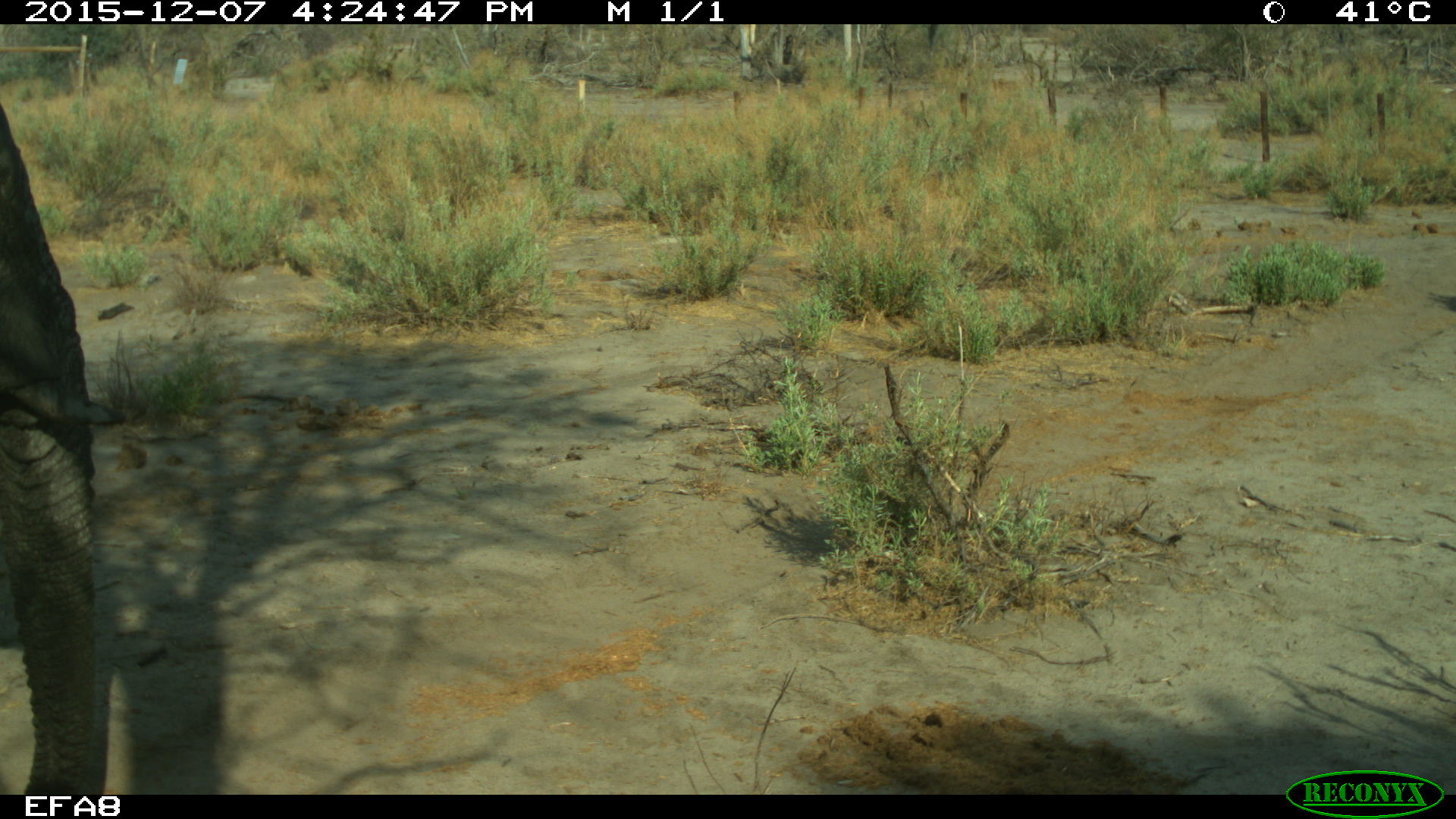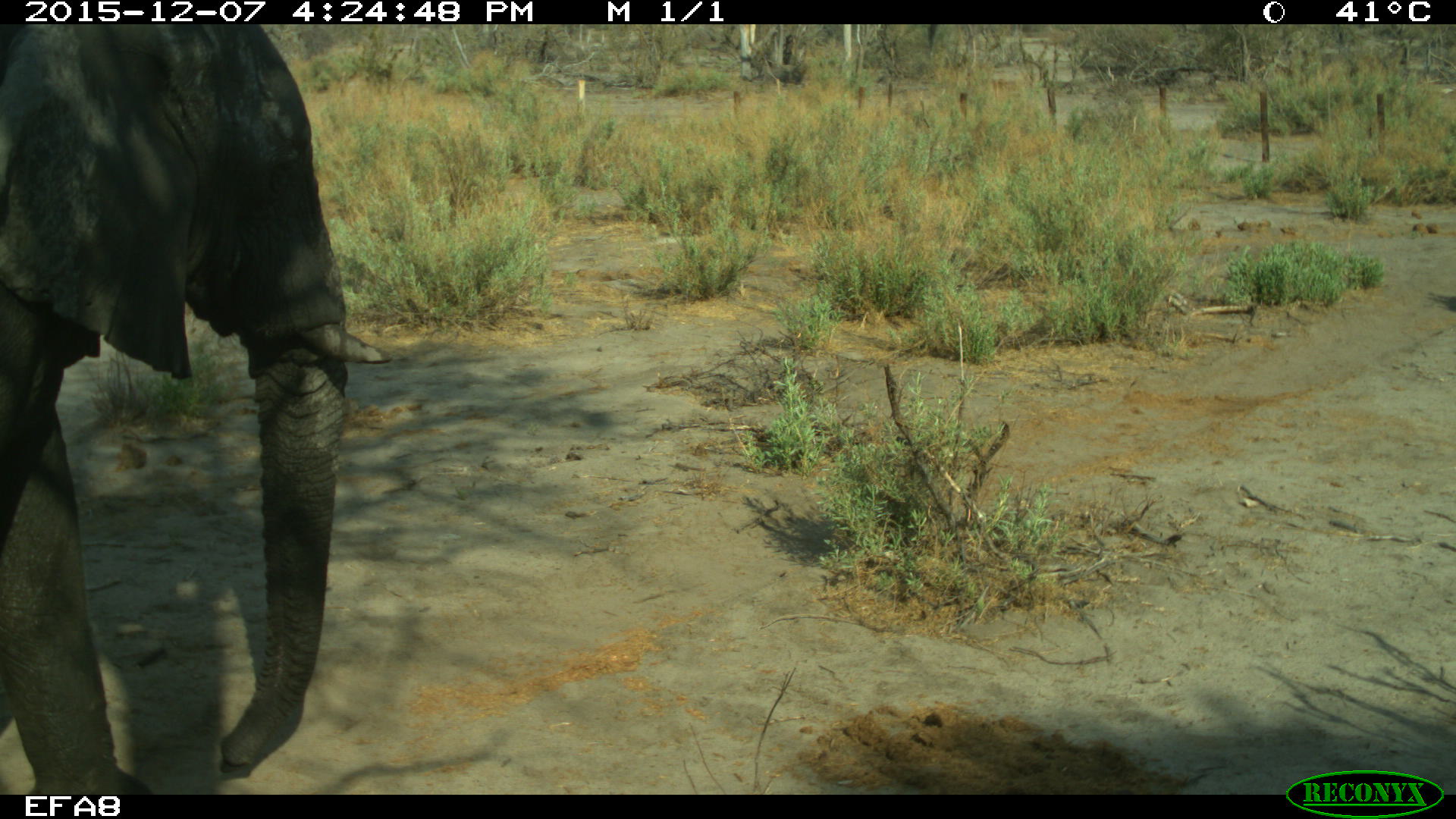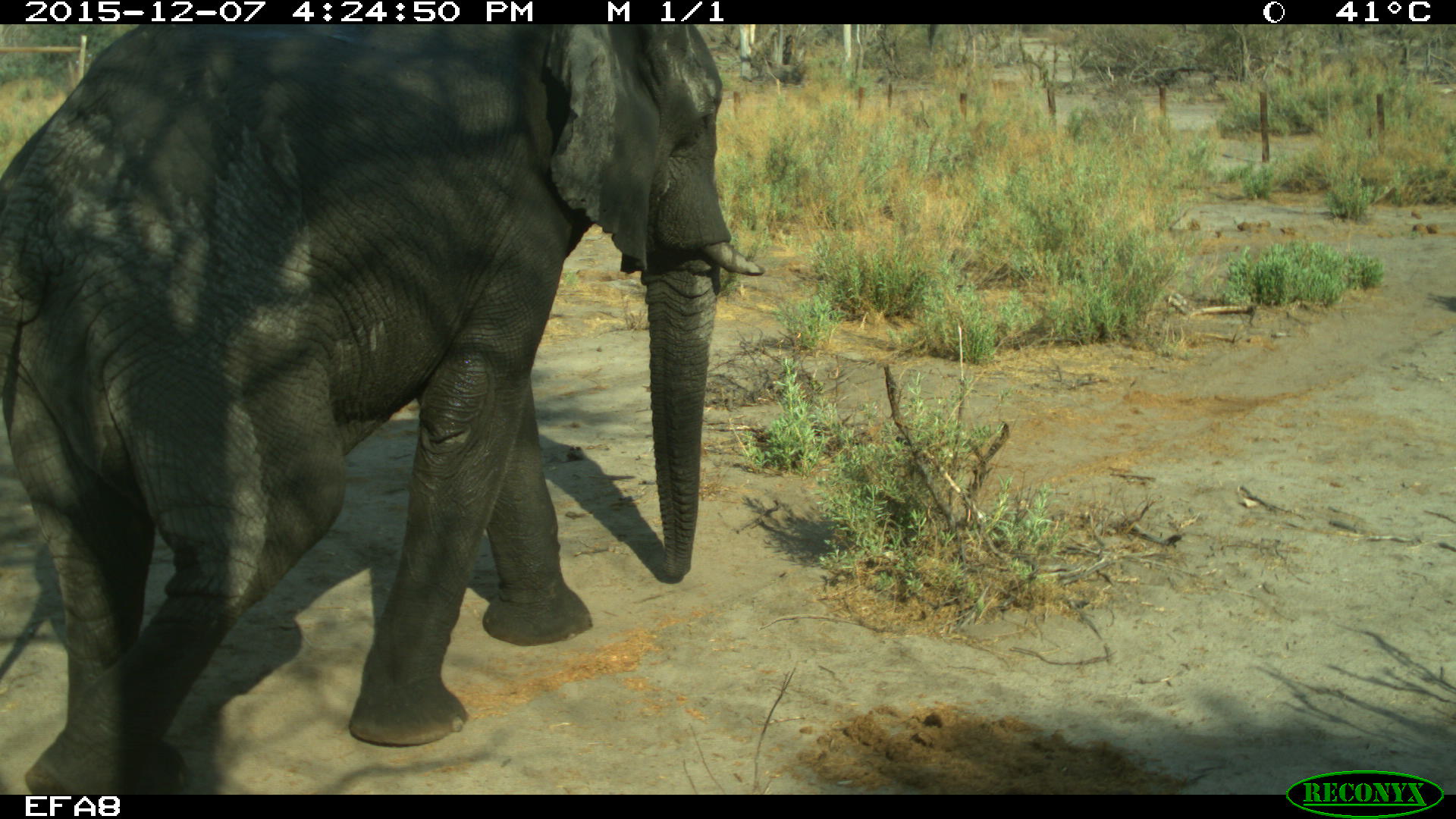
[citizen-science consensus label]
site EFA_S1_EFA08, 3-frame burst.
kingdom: Animalia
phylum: Chordata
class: Mammalia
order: Proboscidea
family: Elephantidae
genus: Loxodonta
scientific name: Loxodonta africana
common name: african bush elephant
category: elephant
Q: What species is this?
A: Elephant (african bush elephant) (Loxodonta africana).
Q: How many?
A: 1.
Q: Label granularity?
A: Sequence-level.